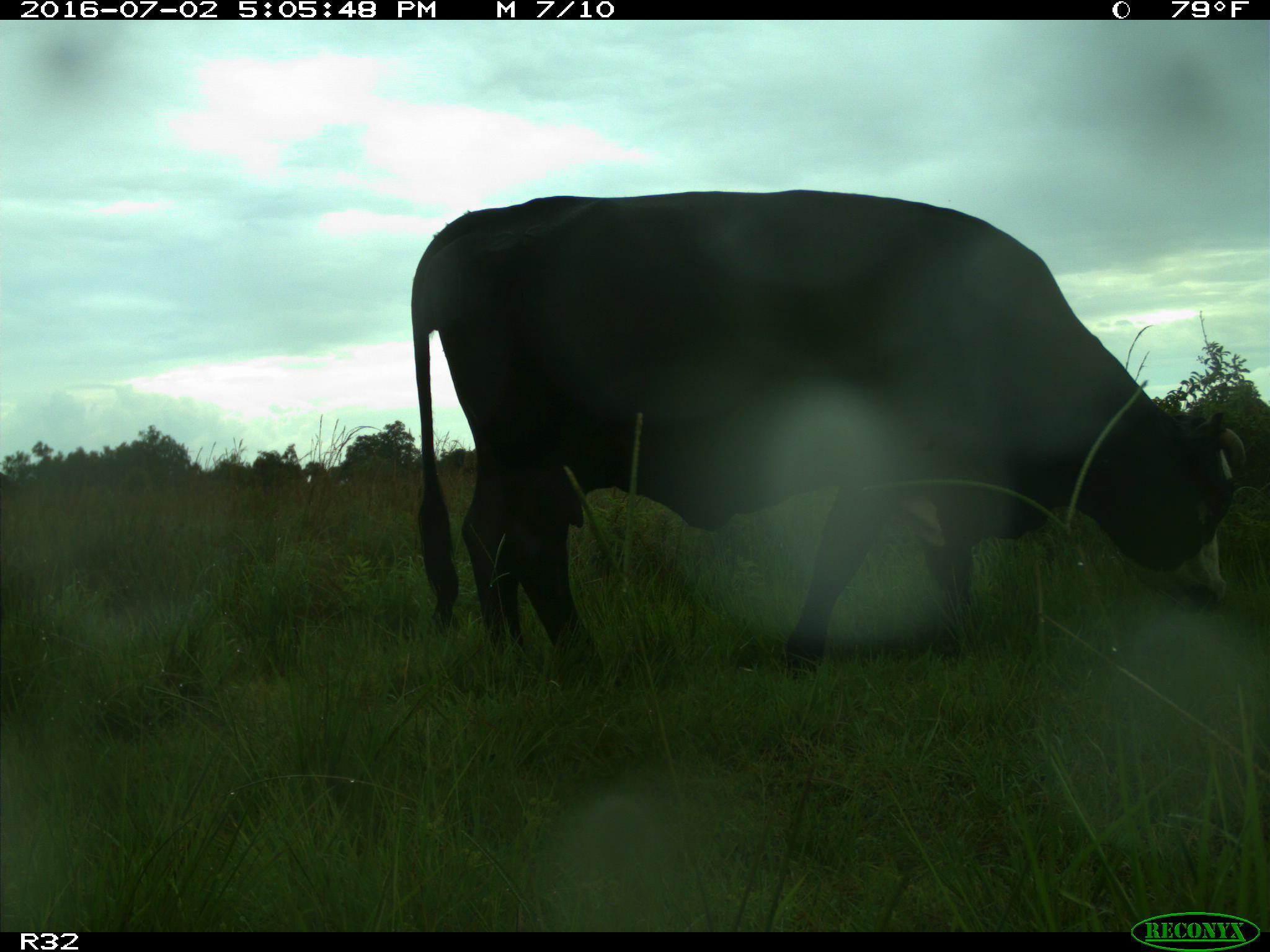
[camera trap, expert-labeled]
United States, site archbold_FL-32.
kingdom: Animalia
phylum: Chordata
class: Mammalia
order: Artiodactyla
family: Bovidae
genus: Bos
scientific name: Bos taurus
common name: domestic cow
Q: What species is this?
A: Bos taurus (domestic cow).